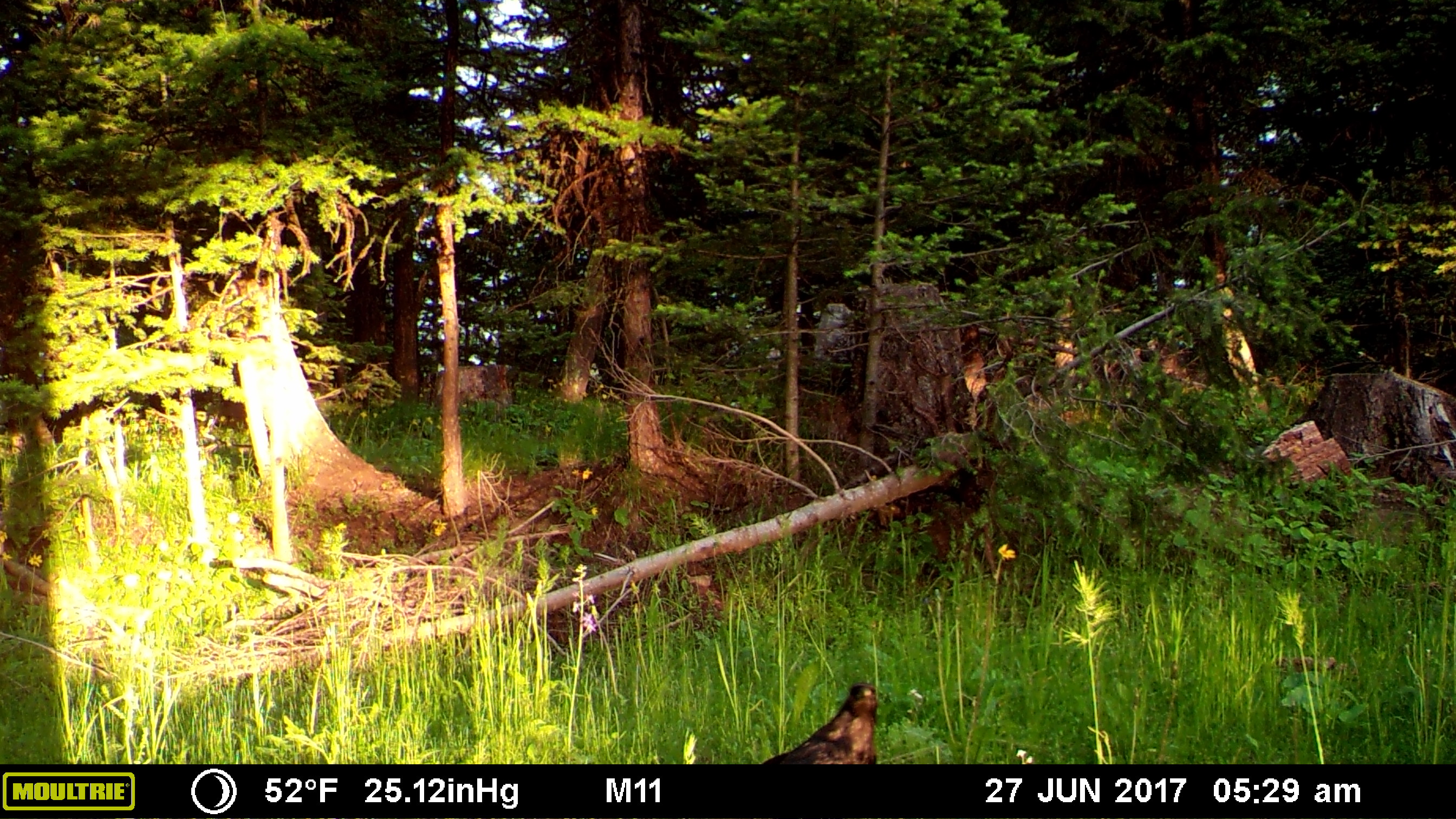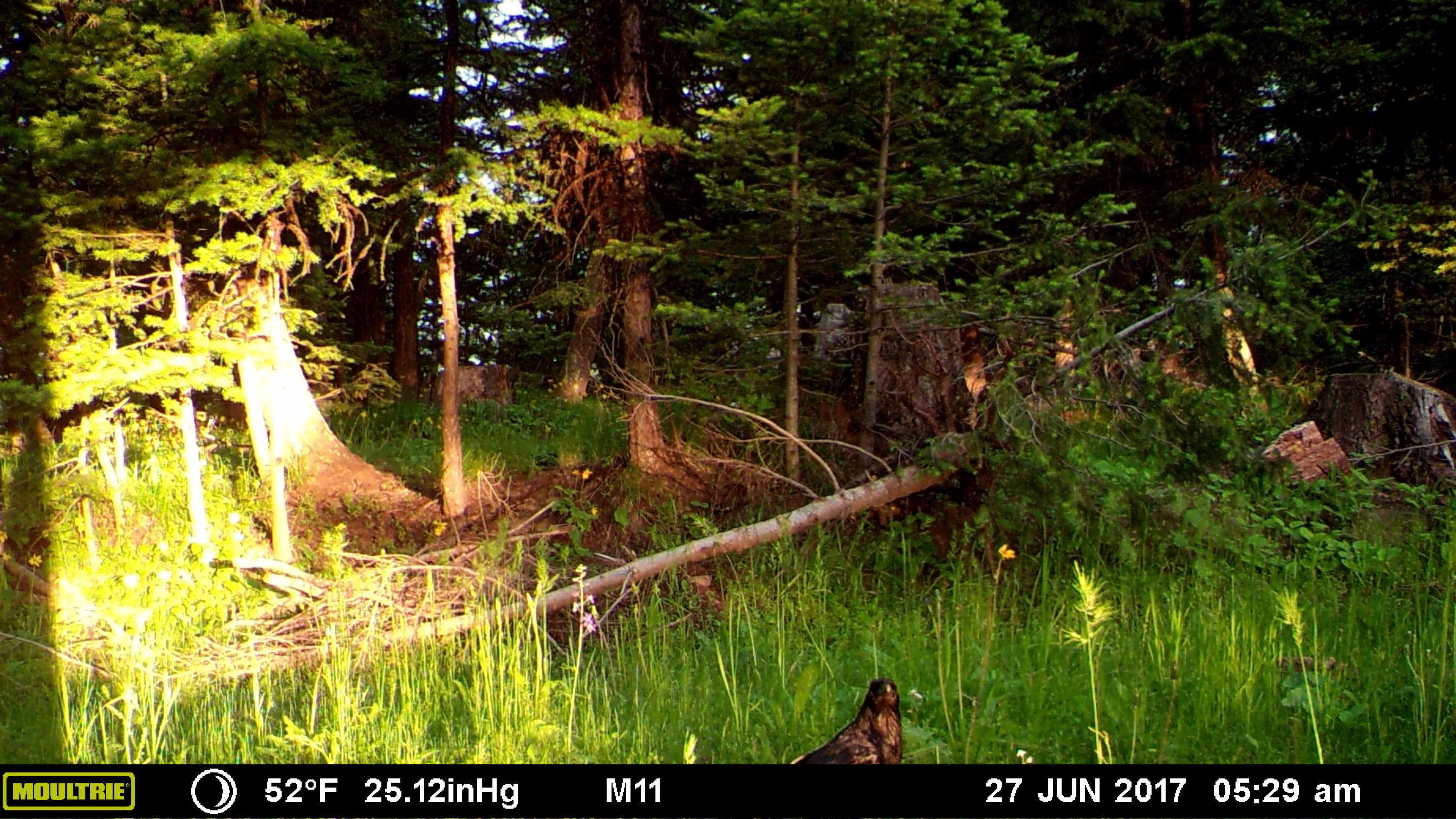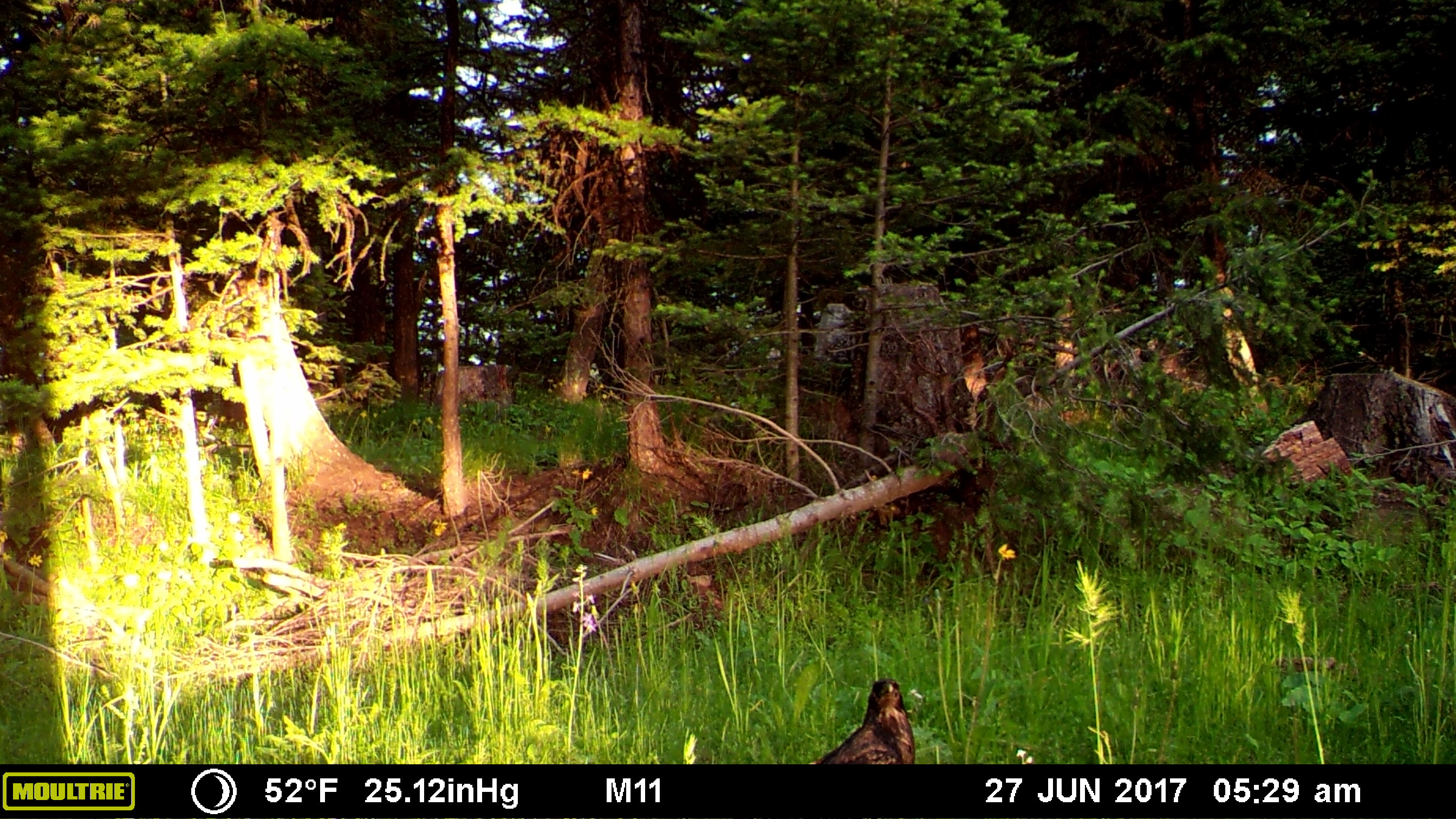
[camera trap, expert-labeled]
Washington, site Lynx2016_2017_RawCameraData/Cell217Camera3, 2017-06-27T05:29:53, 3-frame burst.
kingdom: Animalia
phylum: Chordata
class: Aves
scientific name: Aves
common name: birds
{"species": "Aves (birds)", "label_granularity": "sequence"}